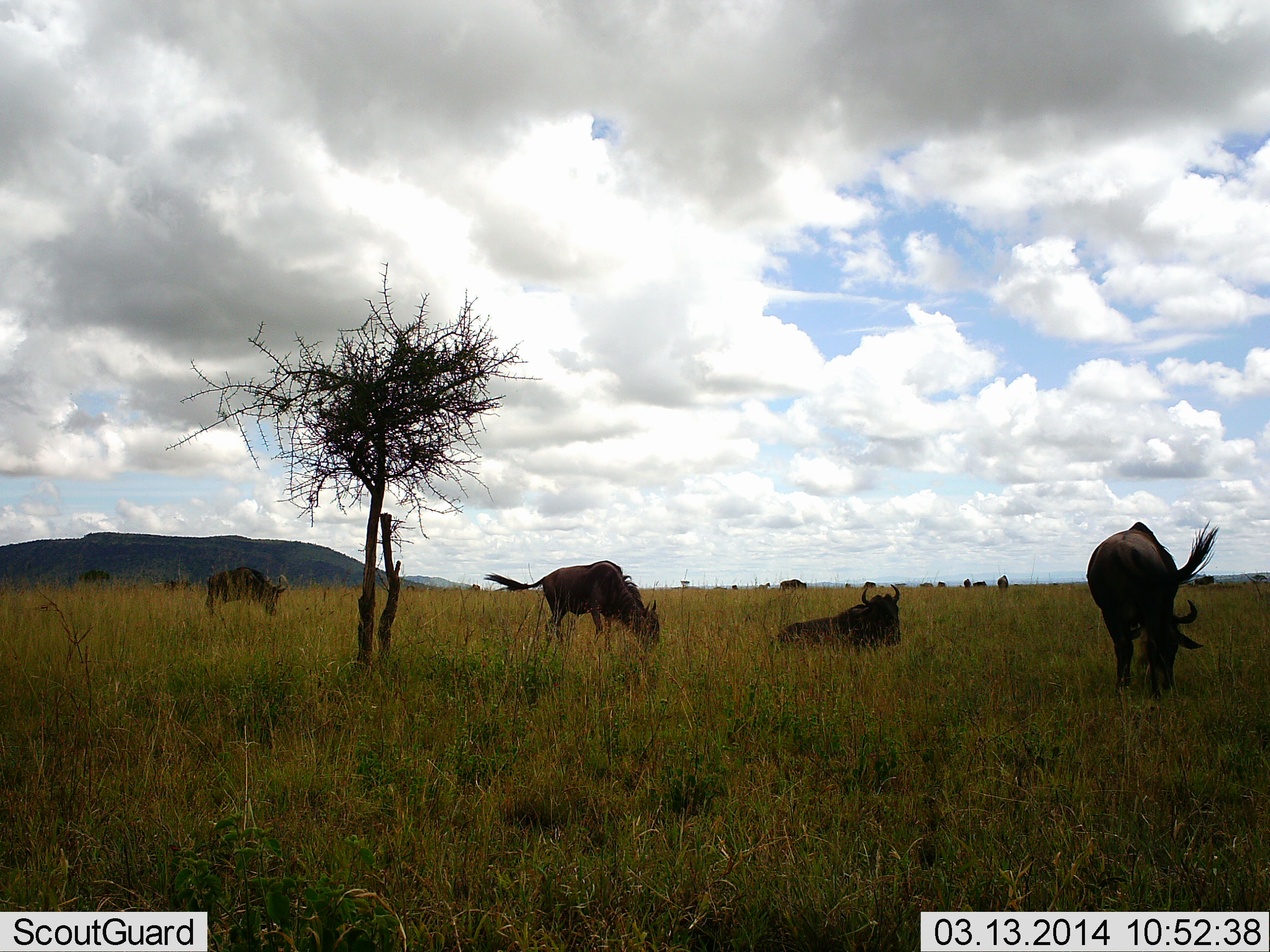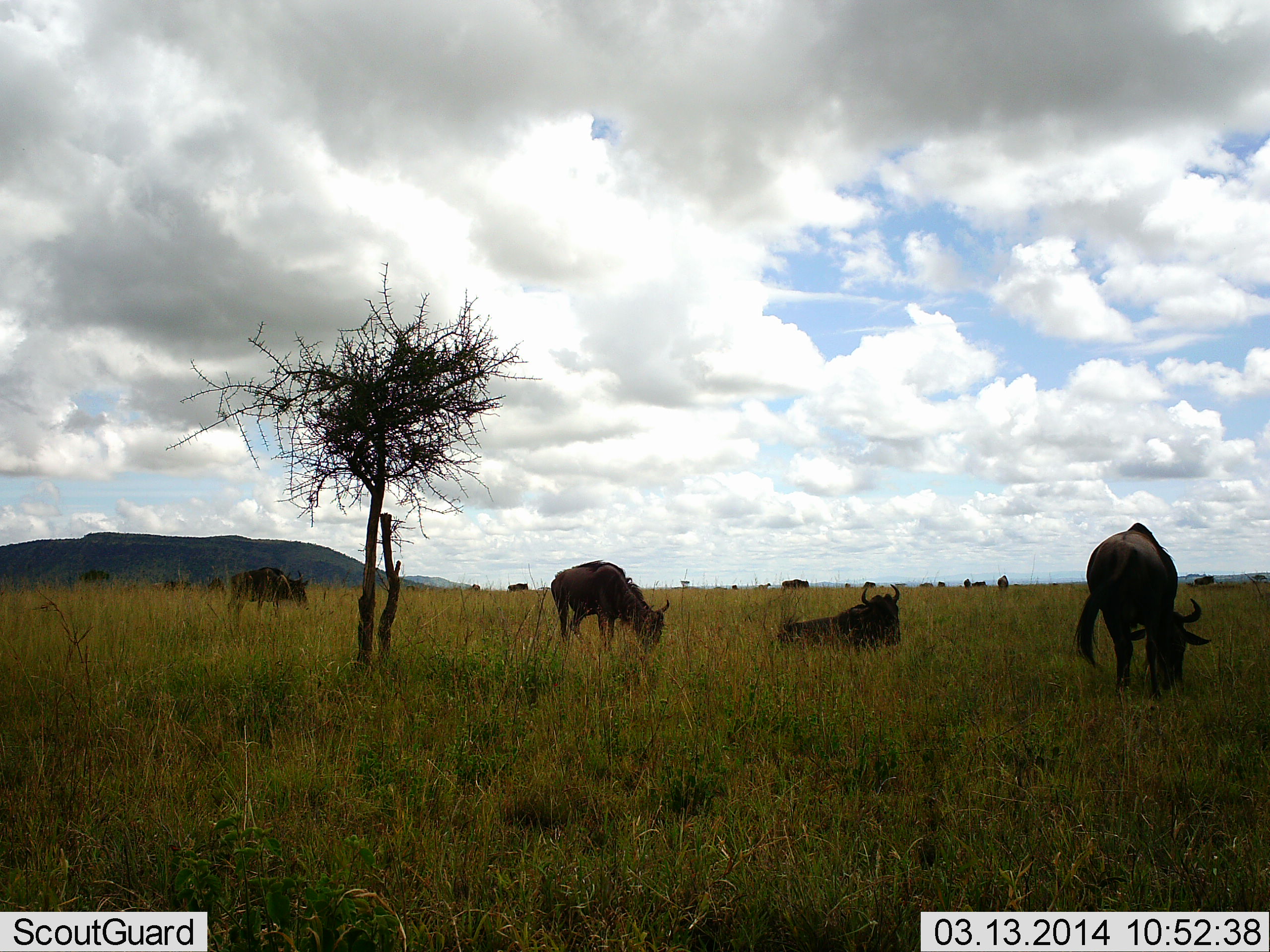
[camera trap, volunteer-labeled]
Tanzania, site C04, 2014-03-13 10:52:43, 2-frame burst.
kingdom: Animalia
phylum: Chordata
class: Mammalia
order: Artiodactyla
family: Bovidae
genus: Connochaetes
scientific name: Connochaetes taurinus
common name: blue wildebeest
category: wildebeest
Wildebeest (blue wildebeest) (Connochaetes taurinus), count 11-50. Behavior (volunteer vote fractions): standing 90%, resting 90%, moving 40%, interacting 0%. Young present (vote fraction): 0%. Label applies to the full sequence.